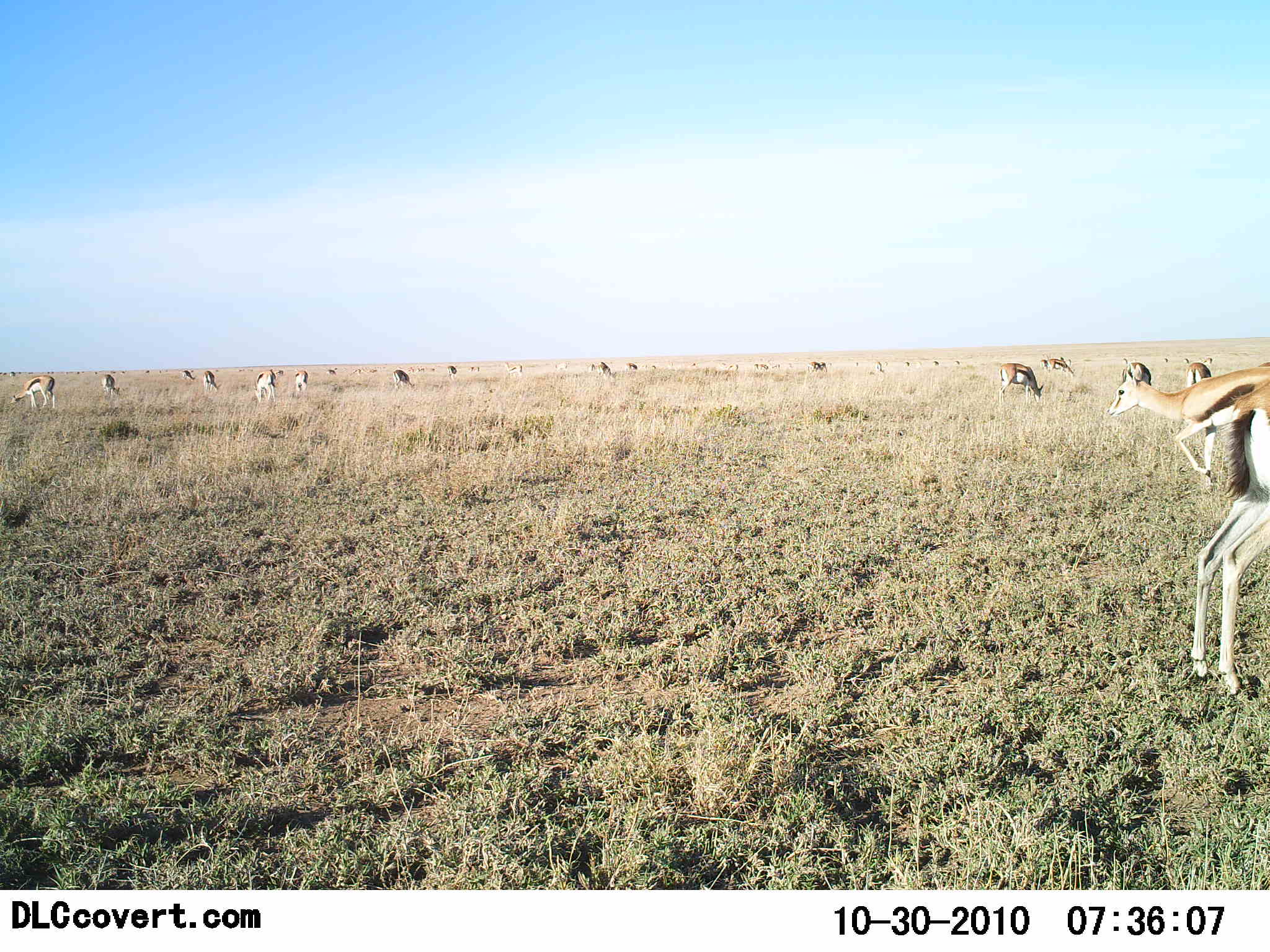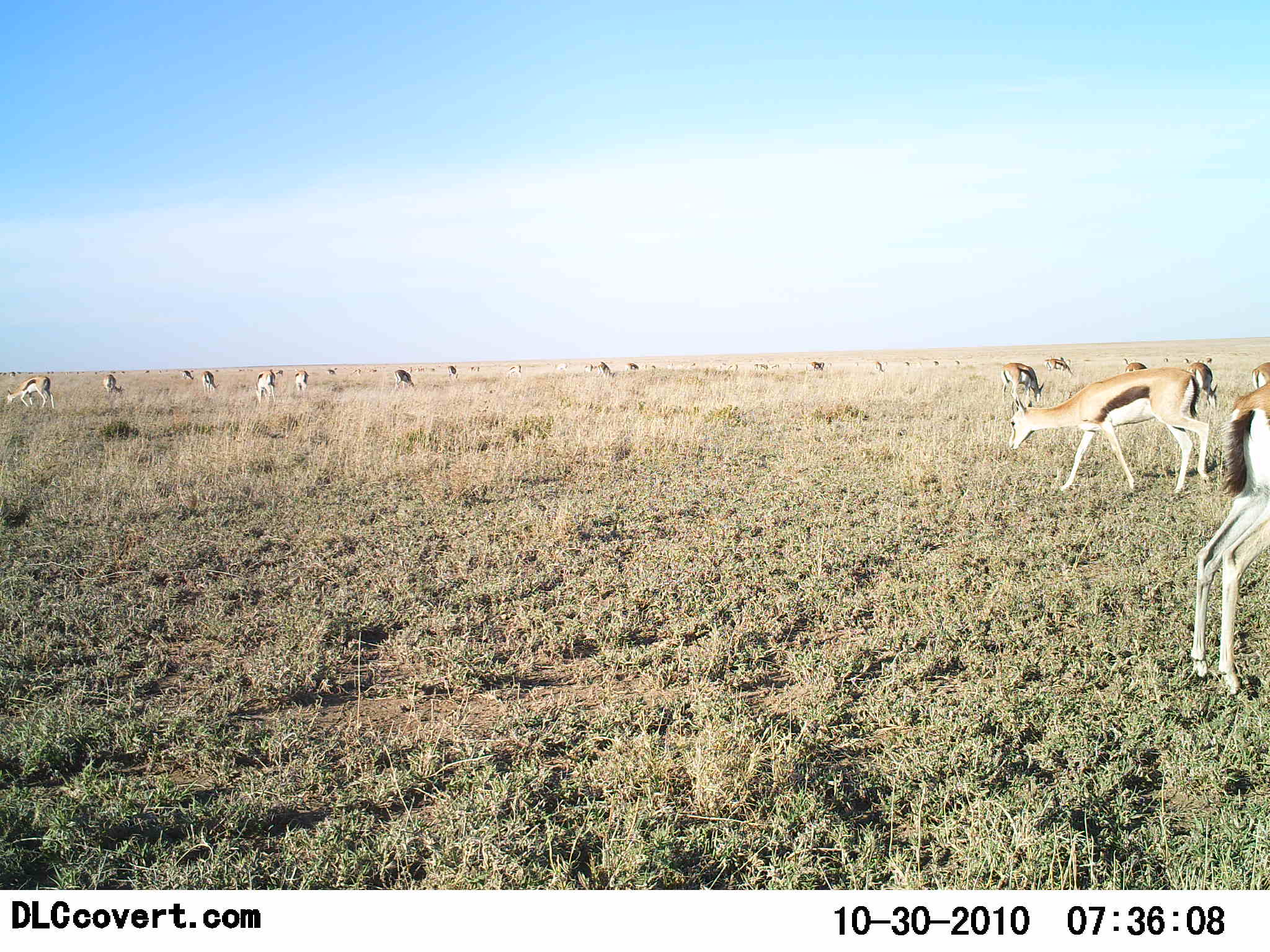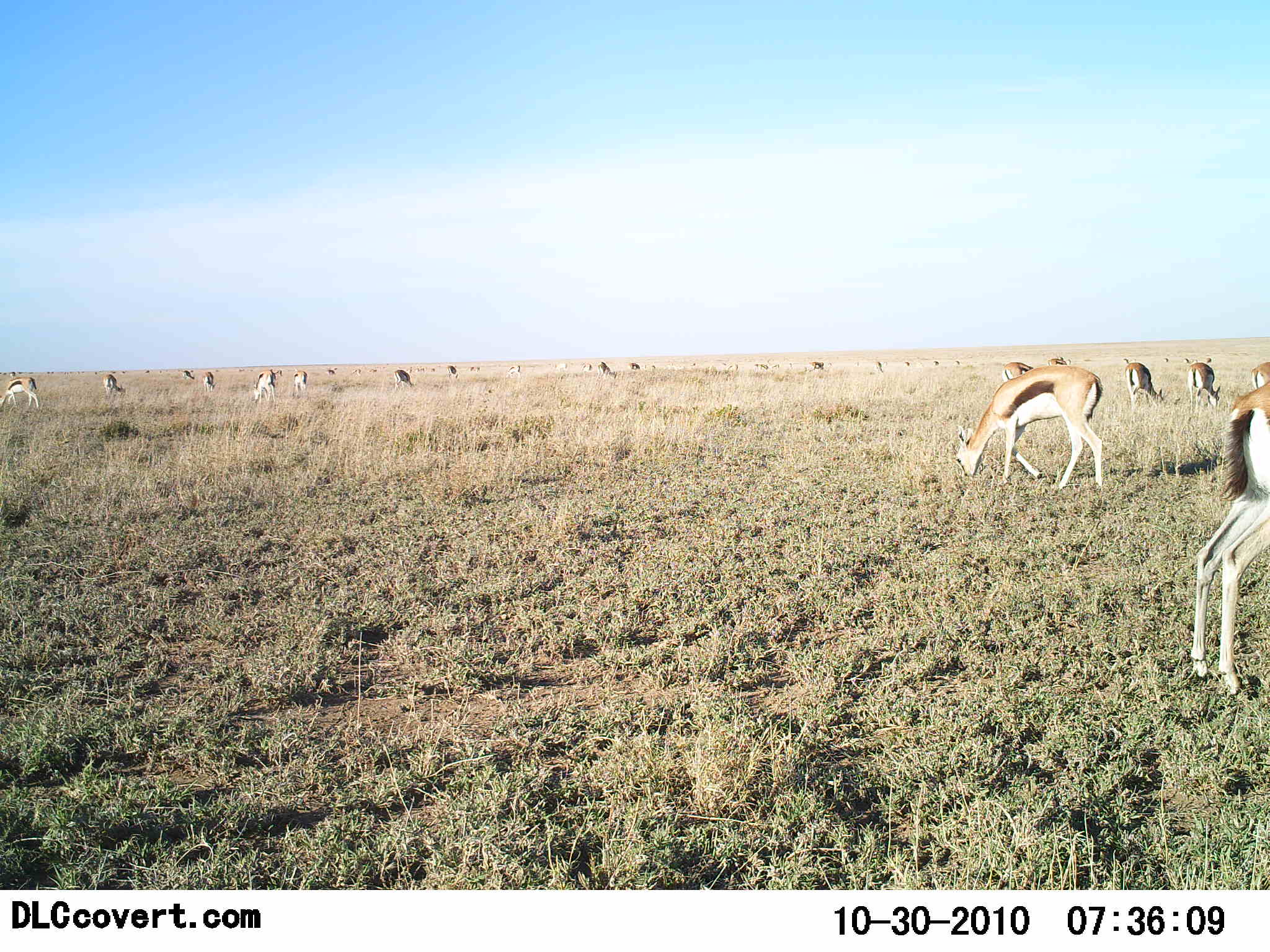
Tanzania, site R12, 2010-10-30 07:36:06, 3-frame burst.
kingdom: Animalia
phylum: Chordata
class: Mammalia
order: Artiodactyla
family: Bovidae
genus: Eudorcas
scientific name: Eudorcas thomsonii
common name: thomson's gazelle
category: gazellethomsons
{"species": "gazellethomsons (thomson's gazelle) (Eudorcas thomsonii)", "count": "11-50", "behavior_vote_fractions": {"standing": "53%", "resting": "11%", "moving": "42%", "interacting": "0%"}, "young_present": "5%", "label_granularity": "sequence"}